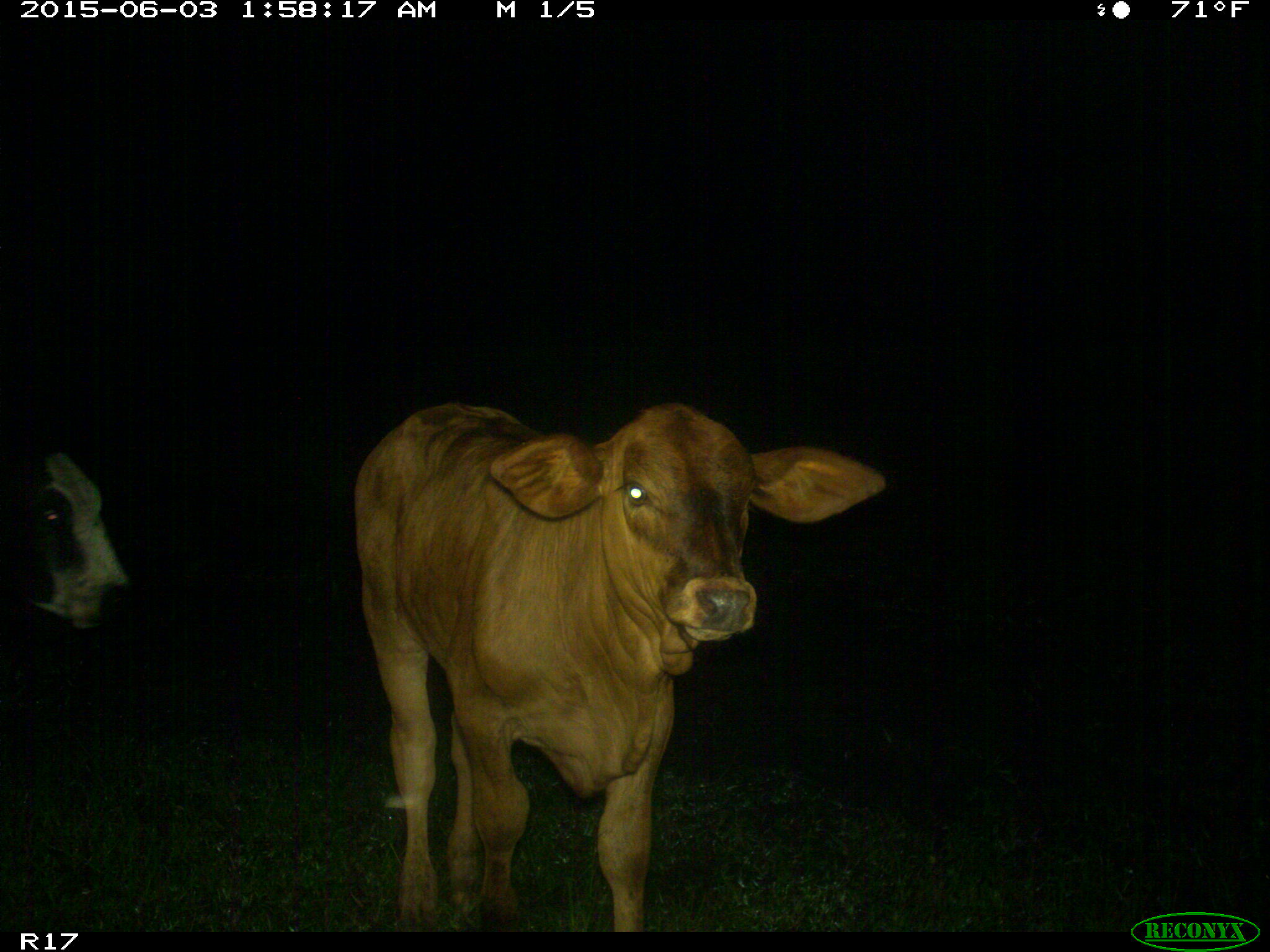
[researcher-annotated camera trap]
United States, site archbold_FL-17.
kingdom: Animalia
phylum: Chordata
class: Mammalia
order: Artiodactyla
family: Bovidae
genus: Bos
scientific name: Bos taurus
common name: domestic cow